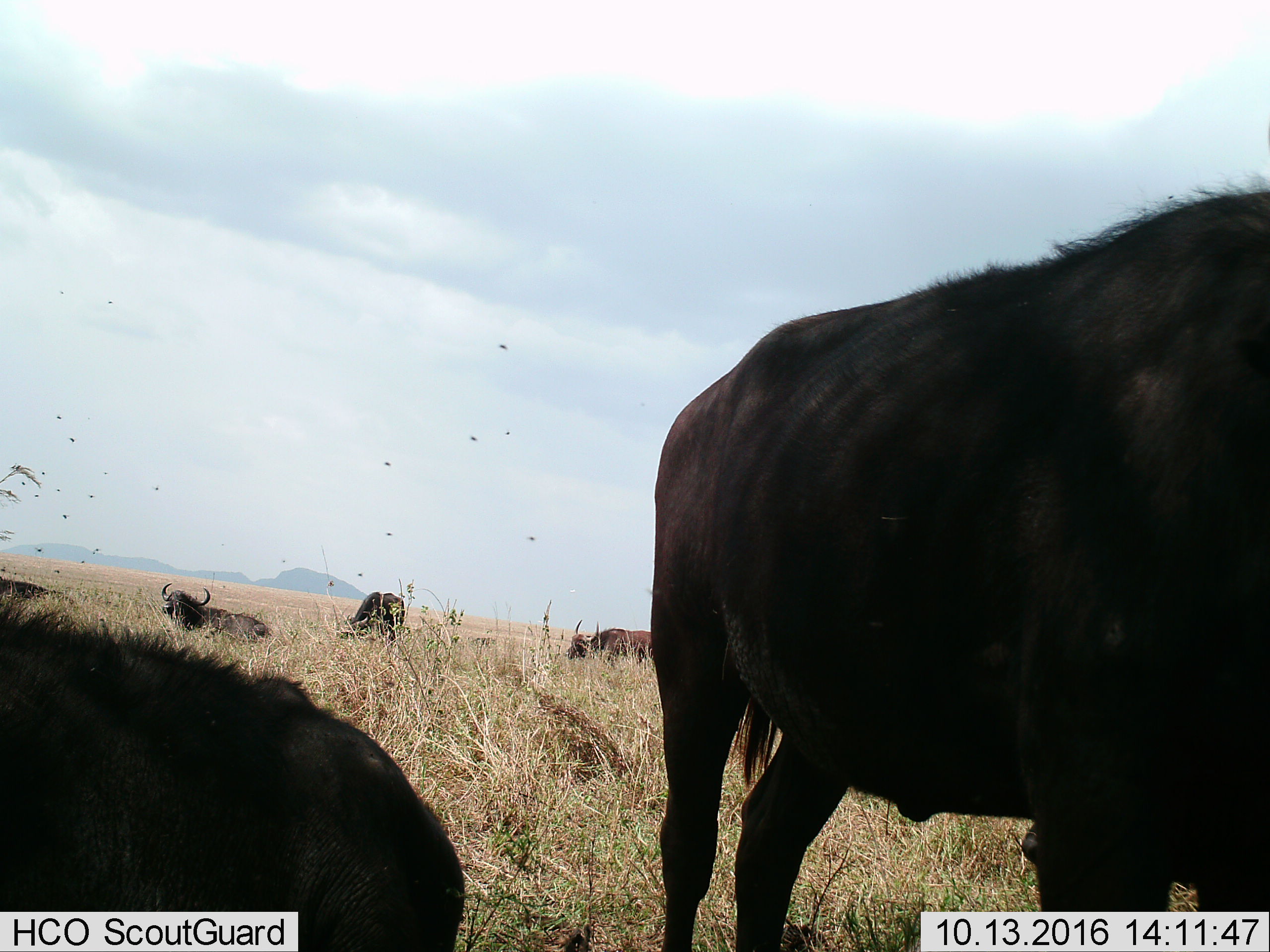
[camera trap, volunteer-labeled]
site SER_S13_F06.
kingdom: Animalia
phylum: Chordata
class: Mammalia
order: Artiodactyla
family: Bovidae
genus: Syncerus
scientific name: Syncerus caffer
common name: african buffalo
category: buffalo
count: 6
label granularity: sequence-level